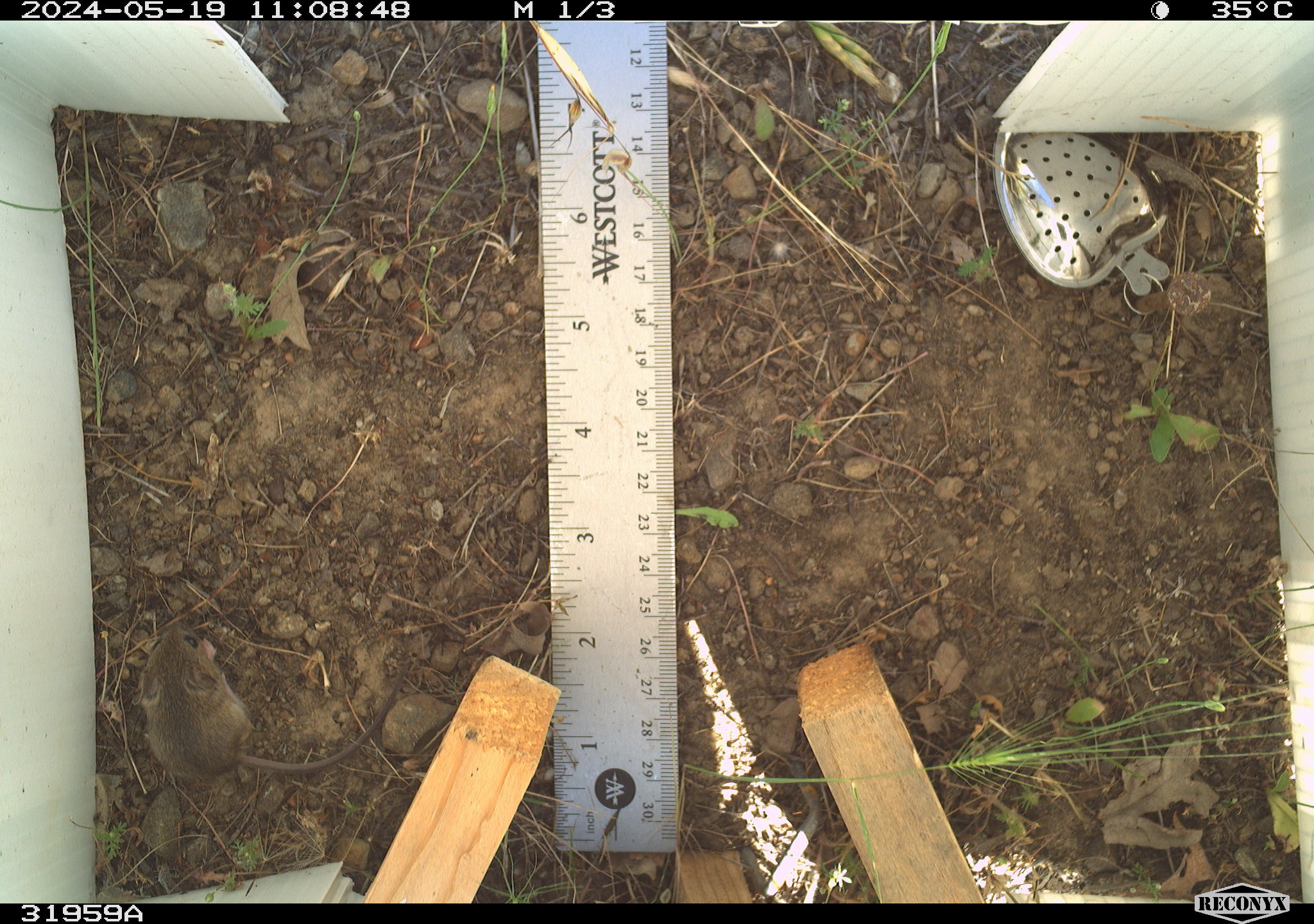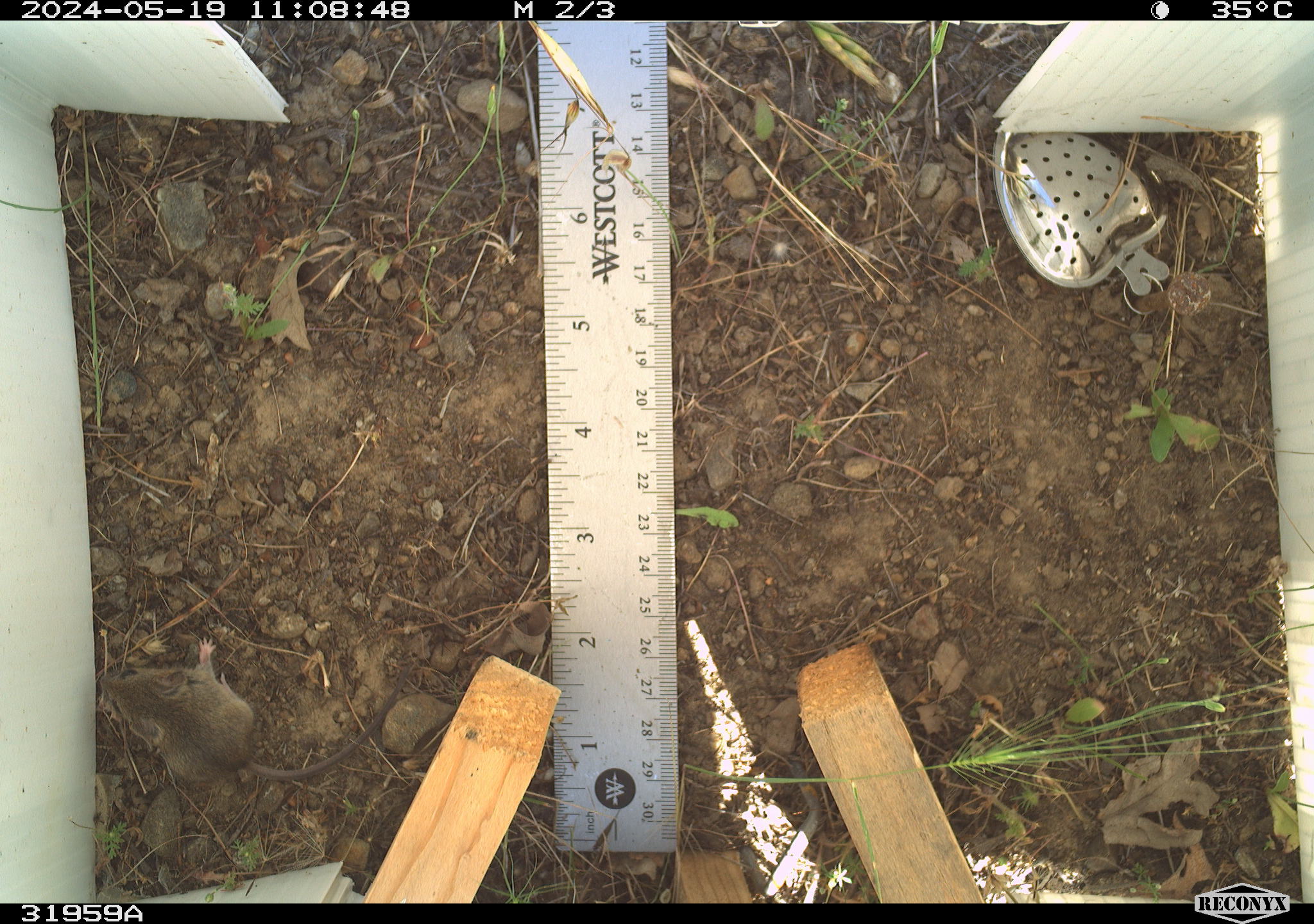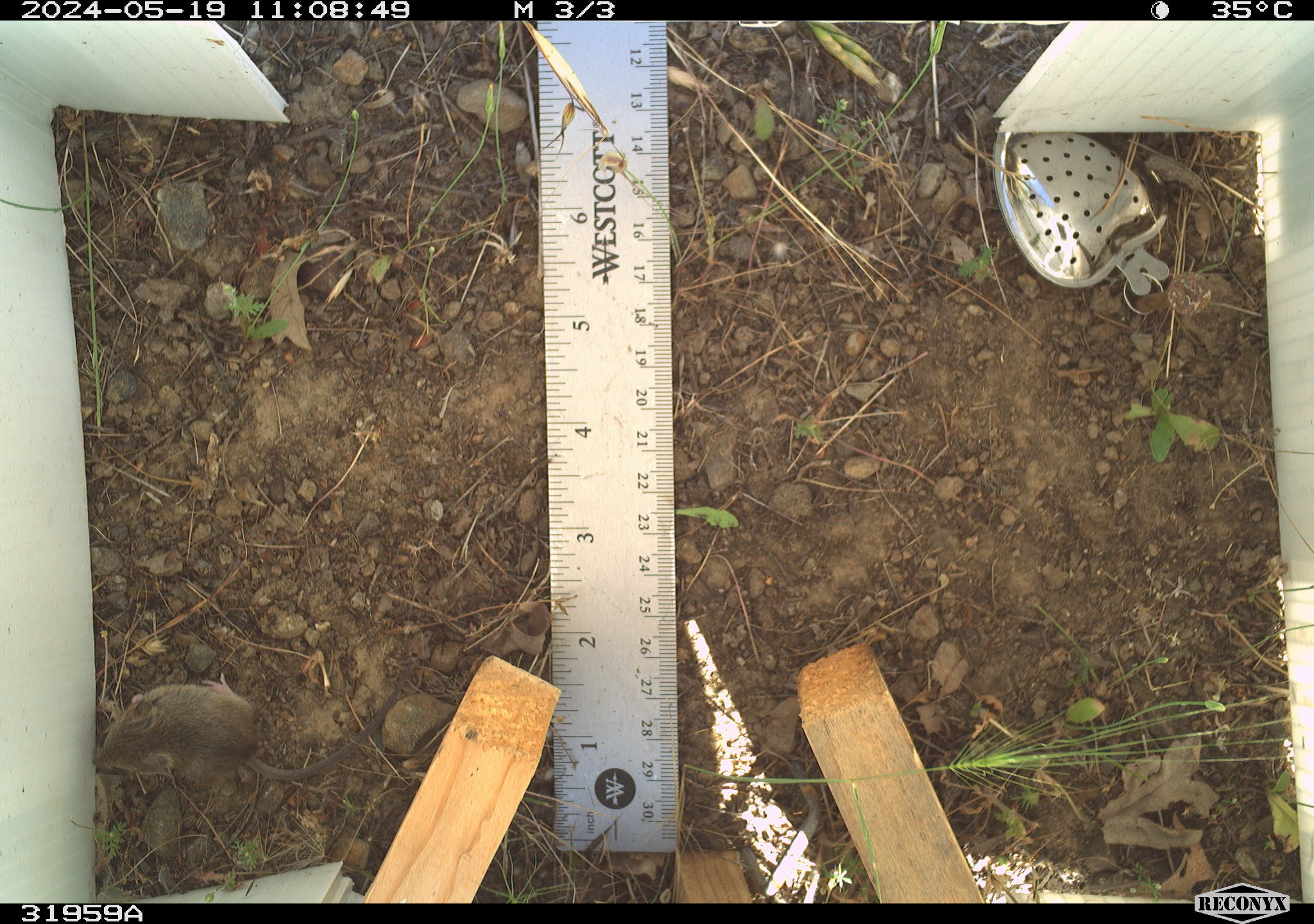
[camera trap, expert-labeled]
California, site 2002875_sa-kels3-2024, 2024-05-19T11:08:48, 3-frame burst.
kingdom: Animalia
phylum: Chordata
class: Mammalia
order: Rodentia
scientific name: Rodentia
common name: mouse species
Mouse species (Rodentia).